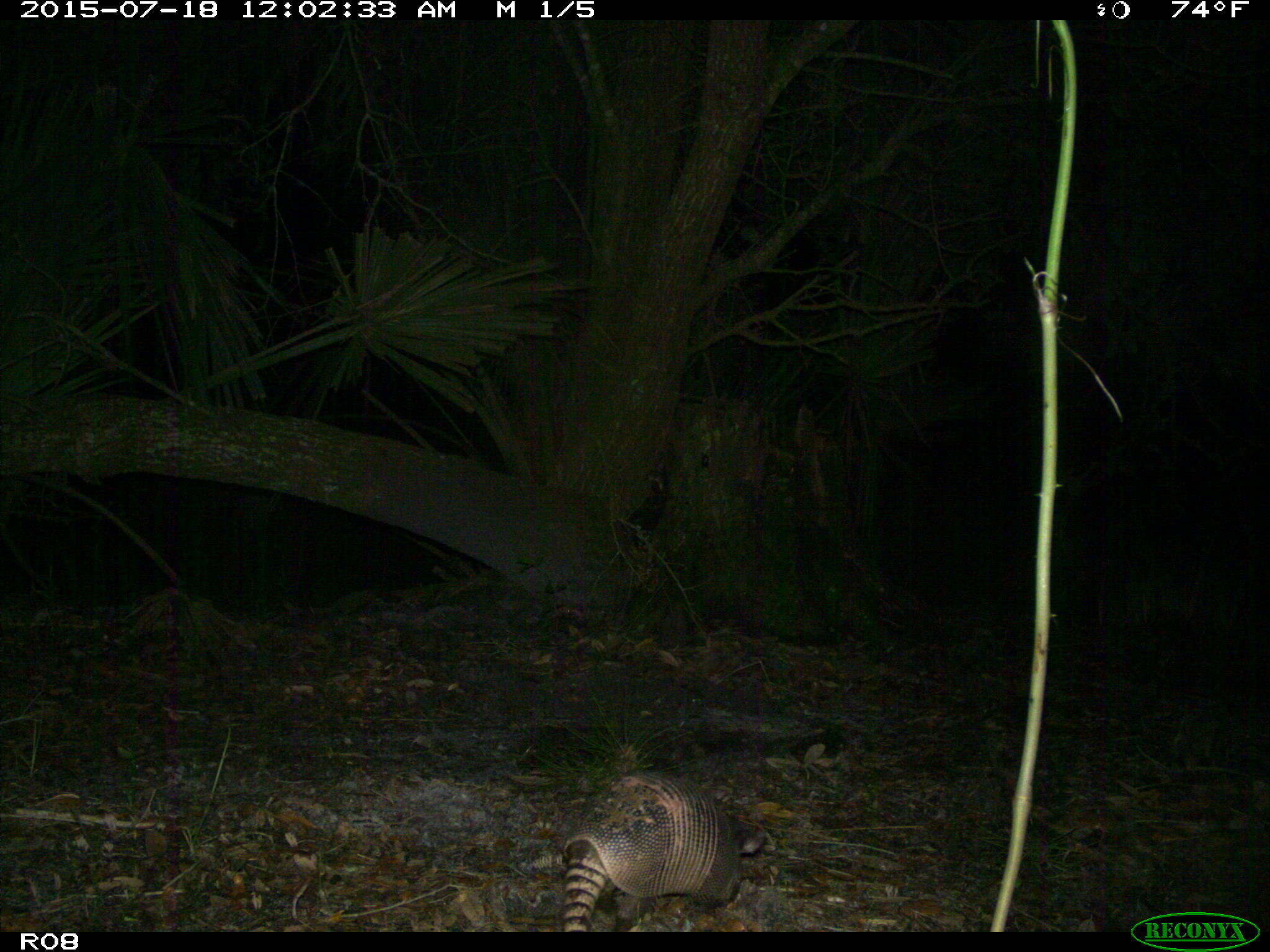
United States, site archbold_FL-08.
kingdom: Animalia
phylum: Chordata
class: Mammalia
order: Cingulata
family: Dasypodidae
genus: Dasypus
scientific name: Dasypus novemcinctus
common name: nine-banded armadillo